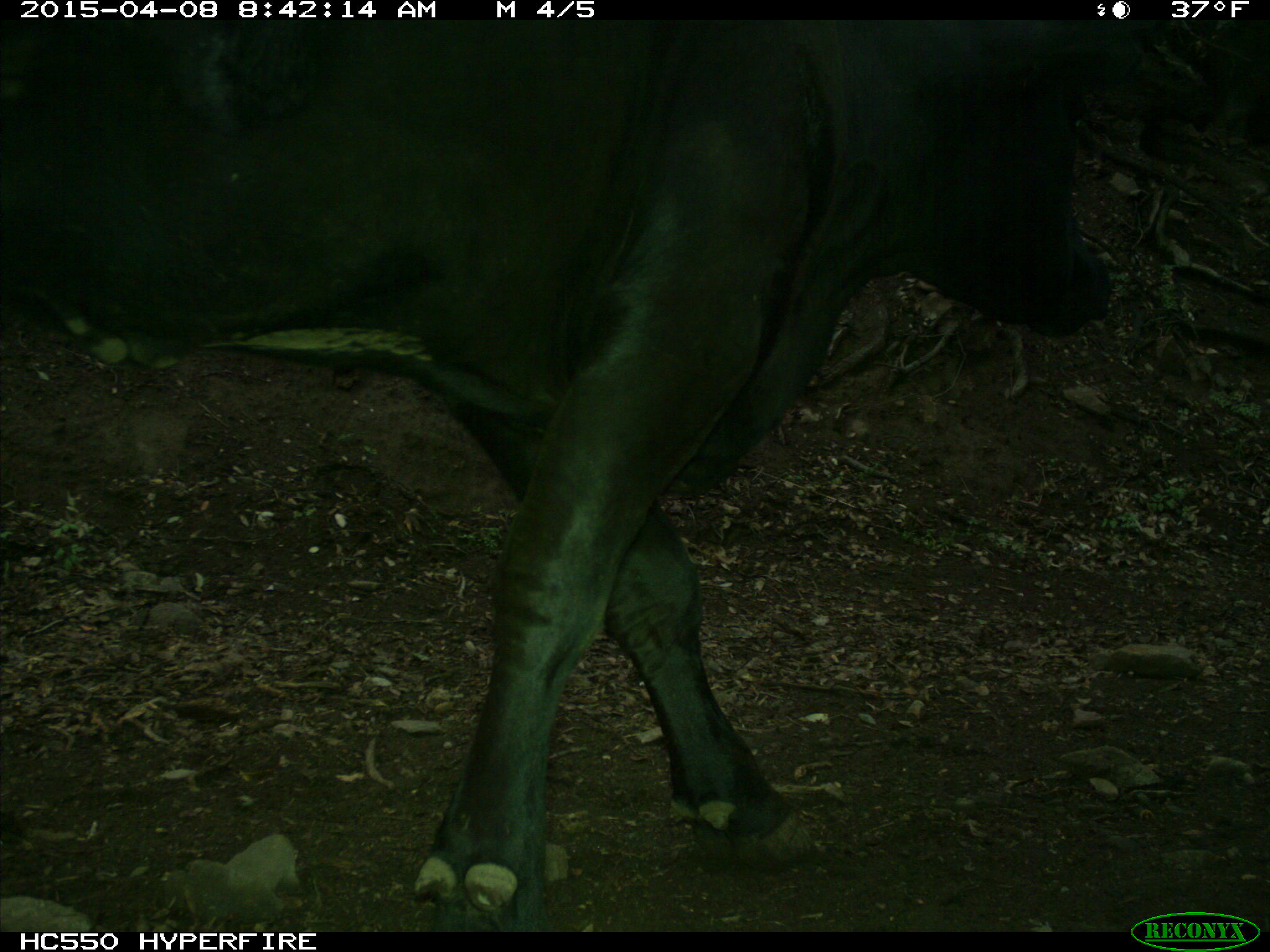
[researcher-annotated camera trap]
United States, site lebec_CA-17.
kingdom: Animalia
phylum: Chordata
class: Mammalia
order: Artiodactyla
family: Bovidae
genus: Bos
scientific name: Bos taurus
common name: domestic cow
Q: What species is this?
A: Bos taurus (domestic cow).